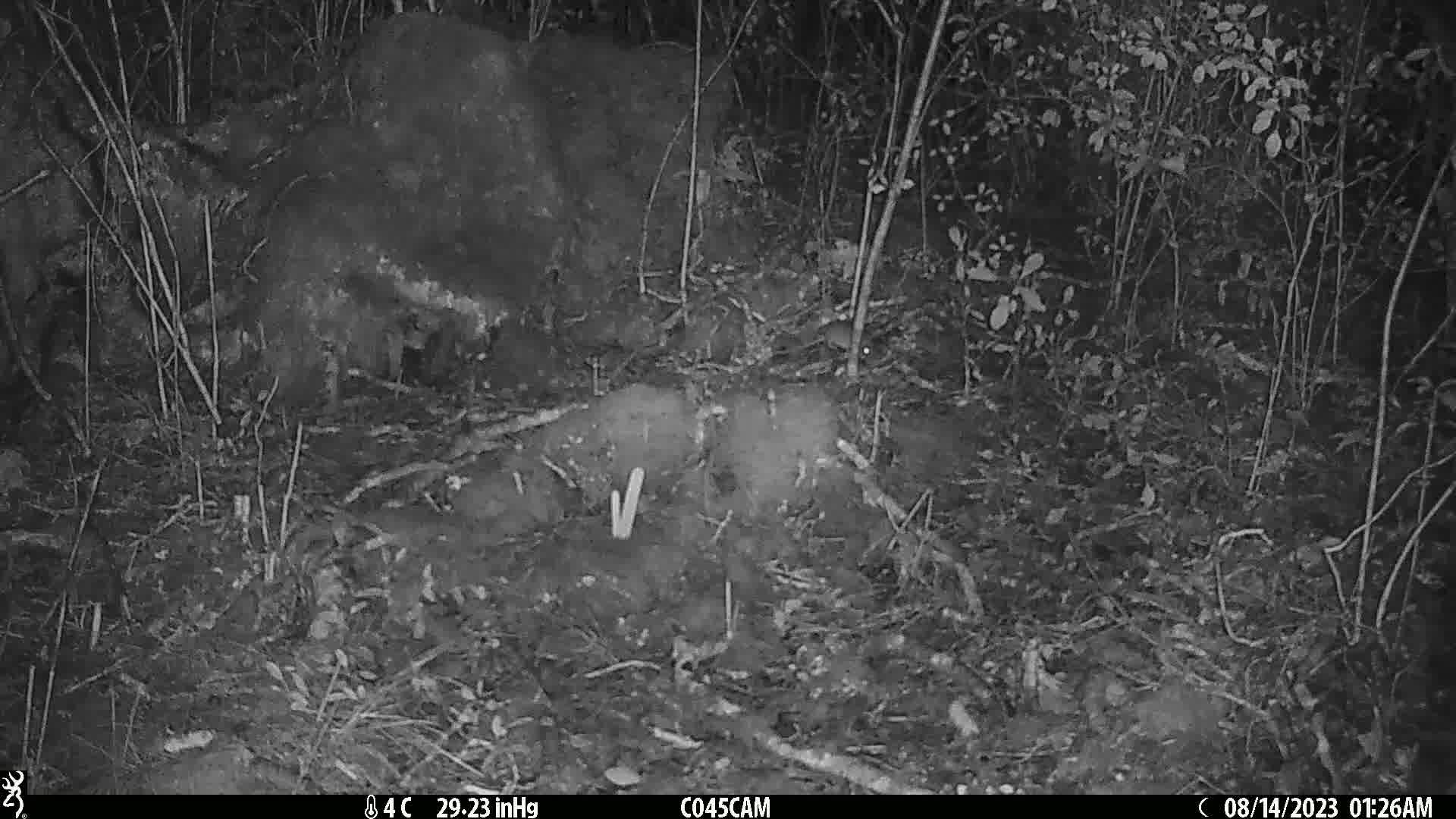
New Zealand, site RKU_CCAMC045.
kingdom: Animalia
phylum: Chordata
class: Mammalia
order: Rodentia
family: Muridae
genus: Rattus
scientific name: Rattus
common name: rat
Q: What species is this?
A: Rat (Rattus).